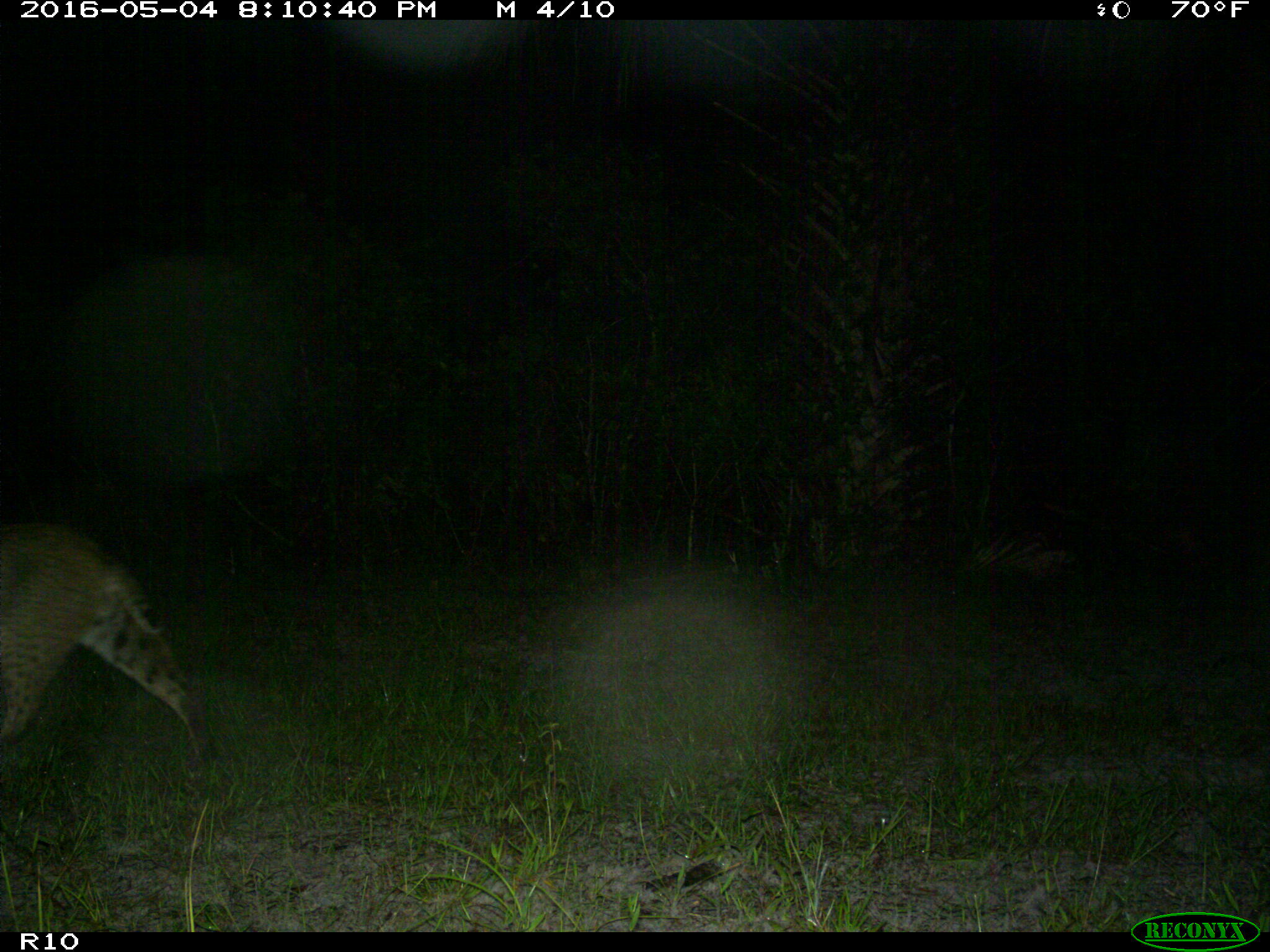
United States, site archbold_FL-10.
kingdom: Animalia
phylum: Chordata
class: Mammalia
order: Carnivora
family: Felidae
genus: Lynx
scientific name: Lynx rufus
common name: bobcat